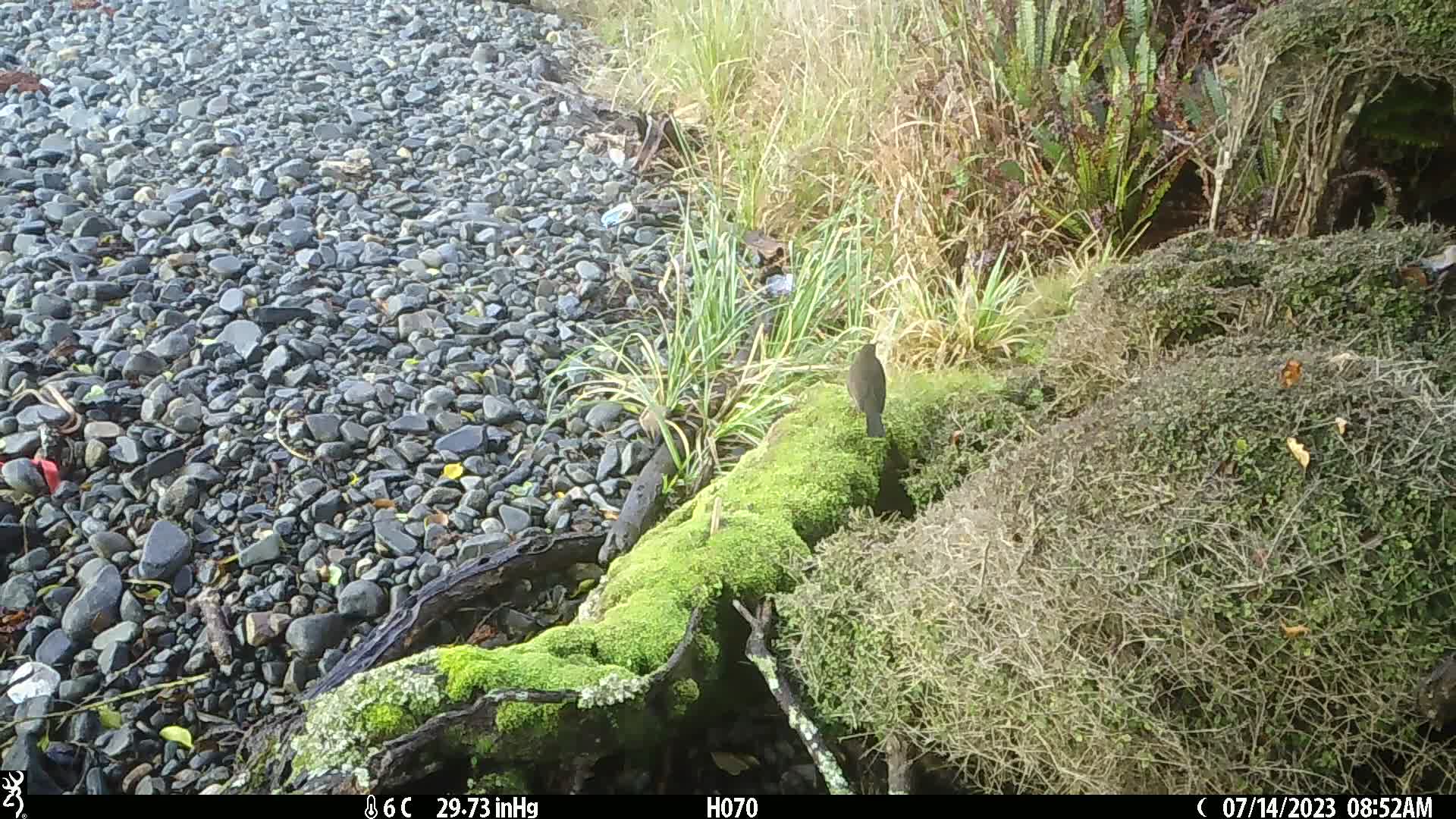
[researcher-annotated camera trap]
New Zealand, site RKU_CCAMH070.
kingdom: Animalia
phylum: Chordata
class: Aves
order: Passeriformes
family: Turdidae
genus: Turdus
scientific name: Turdus merula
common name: eurasian blackbird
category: blackbird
Blackbird (eurasian blackbird) (Turdus merula).